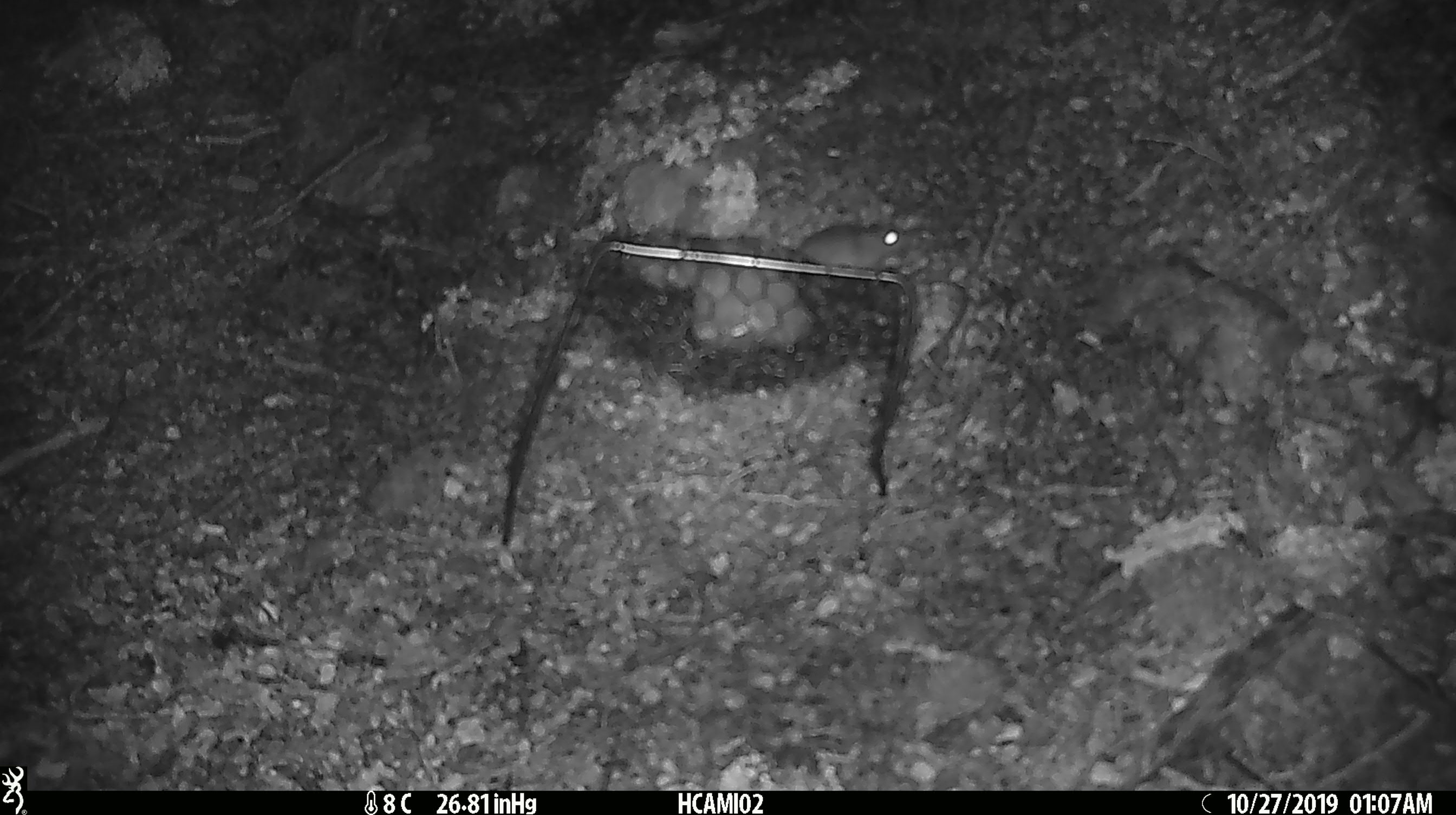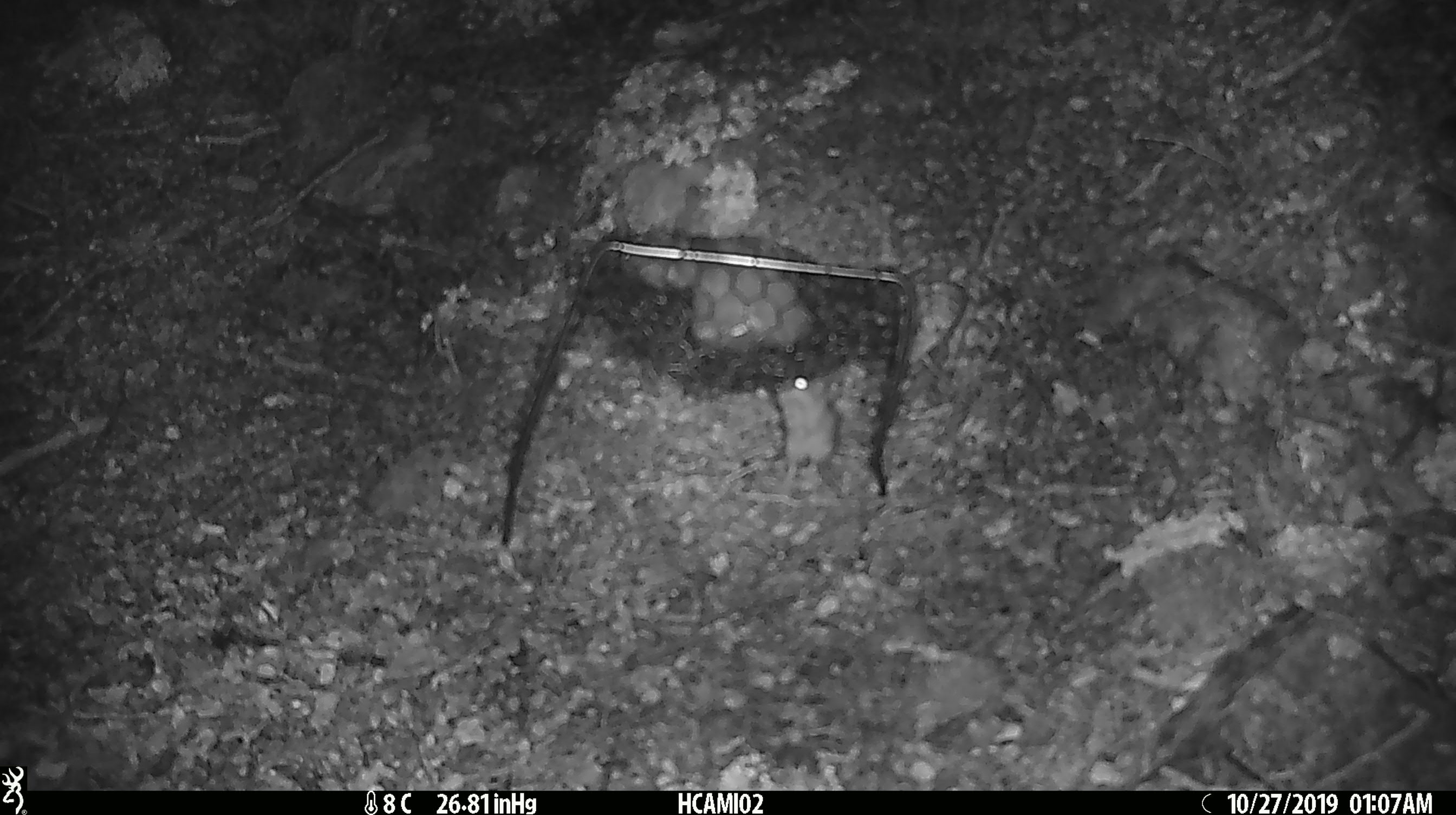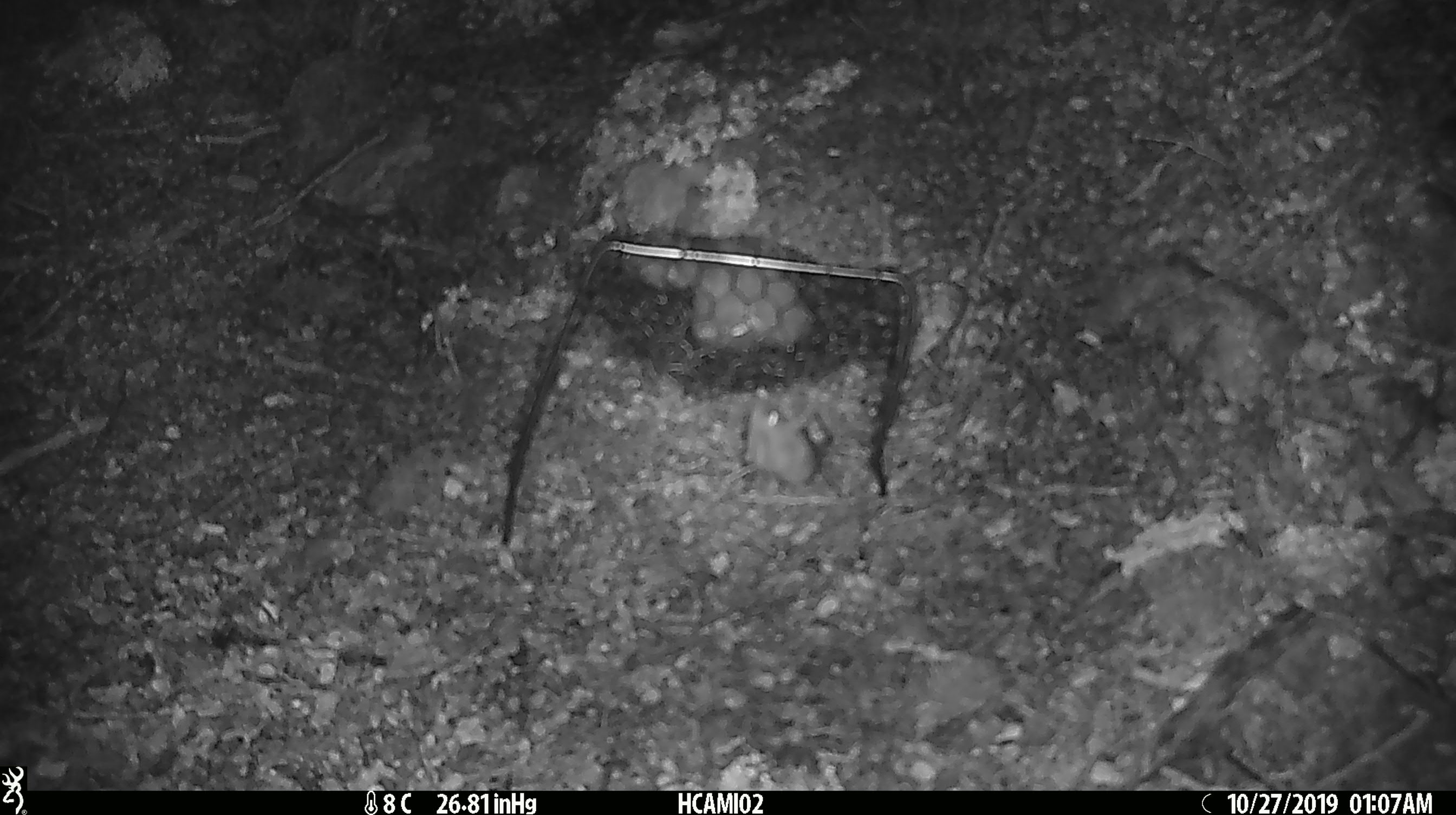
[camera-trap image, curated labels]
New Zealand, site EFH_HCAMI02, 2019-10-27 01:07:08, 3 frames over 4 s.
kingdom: Animalia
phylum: Chordata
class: Mammalia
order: Rodentia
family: Muridae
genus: Mus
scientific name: Mus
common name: mouse